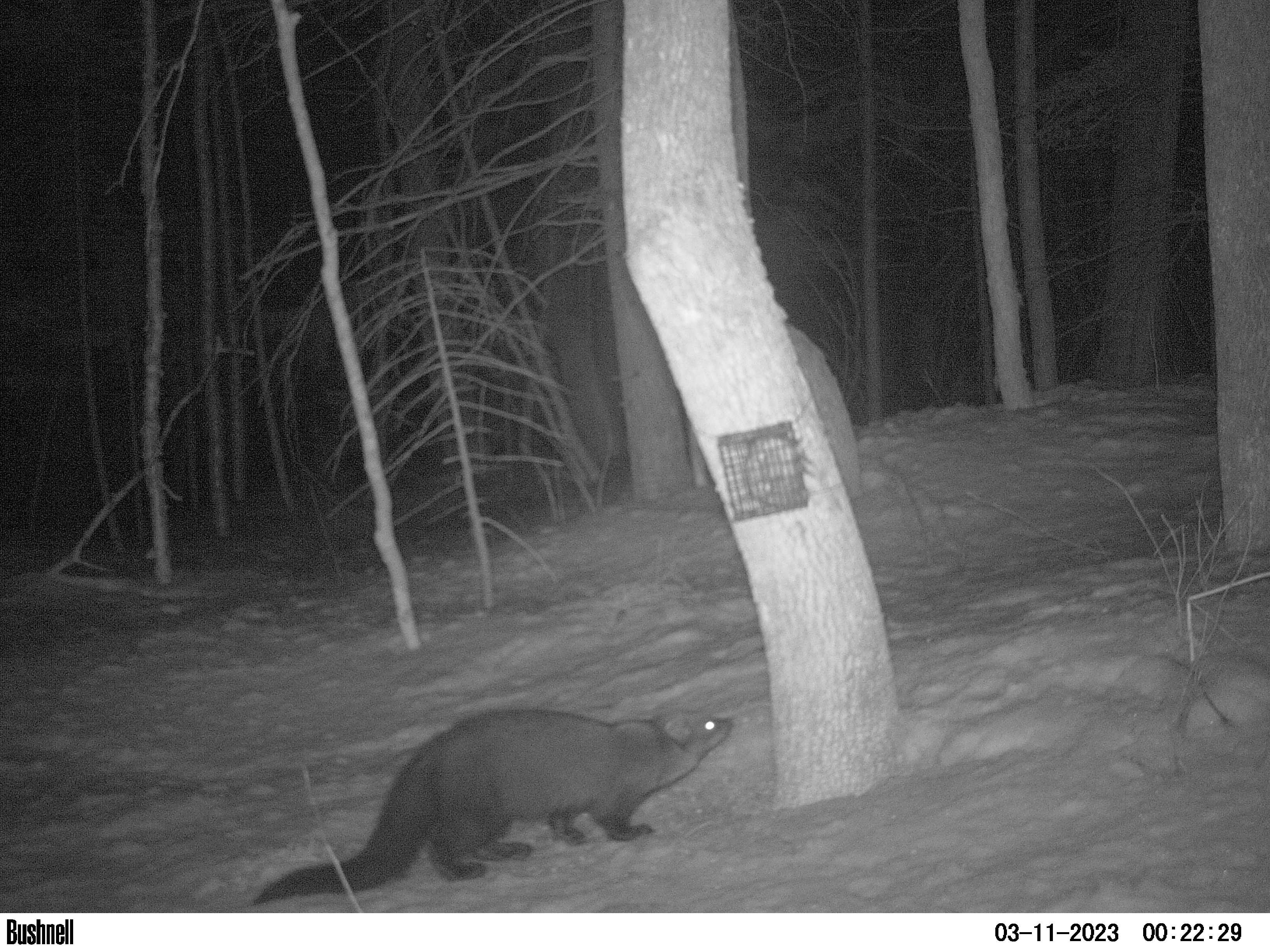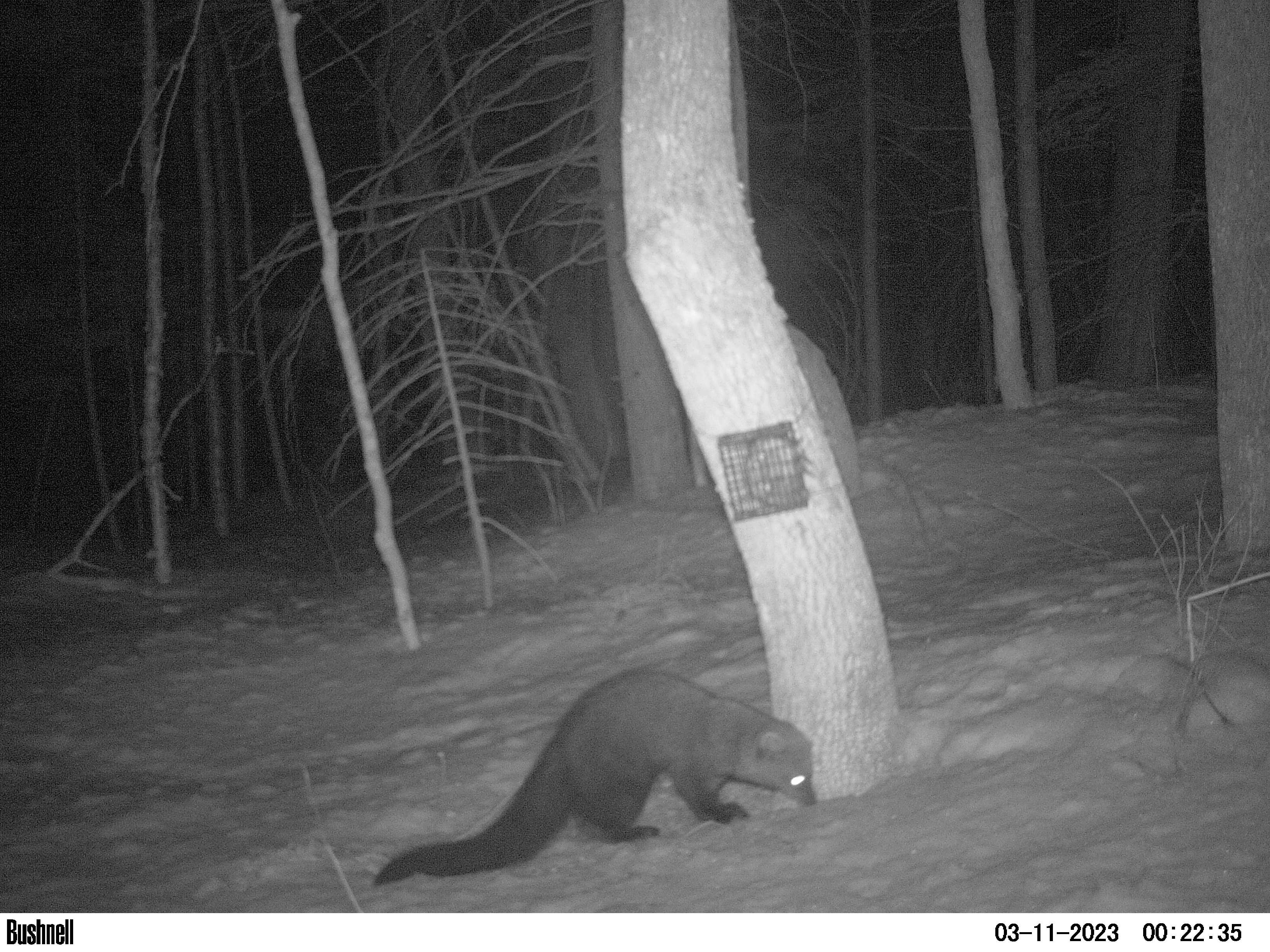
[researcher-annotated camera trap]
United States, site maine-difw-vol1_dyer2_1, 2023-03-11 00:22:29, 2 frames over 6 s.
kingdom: Animalia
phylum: Chordata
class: Mammalia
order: Carnivora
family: Mustelidae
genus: Pekania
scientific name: Pekania pennanti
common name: fisher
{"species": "fisher (Pekania pennanti)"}